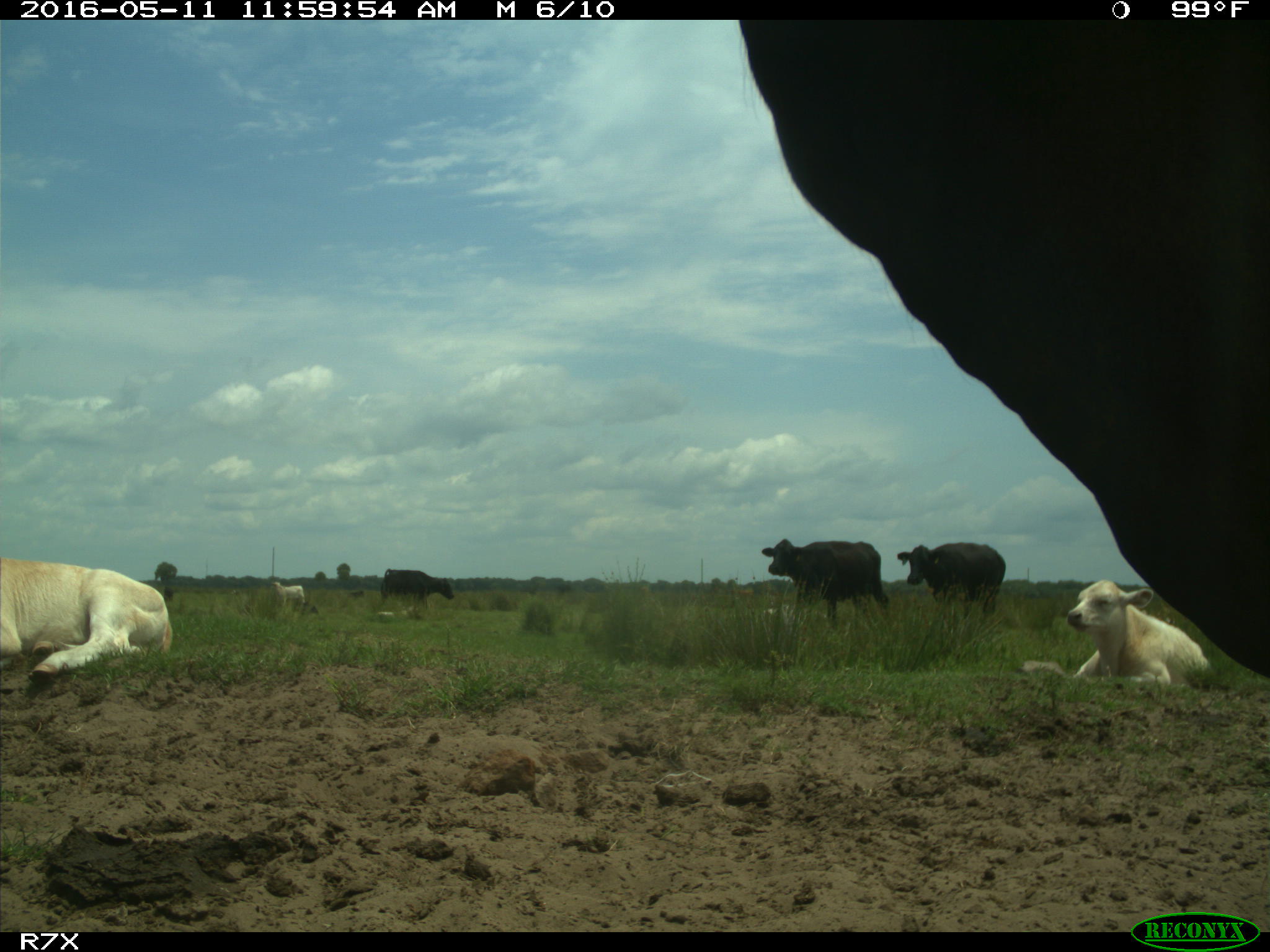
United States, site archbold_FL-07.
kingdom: Animalia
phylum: Chordata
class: Mammalia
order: Artiodactyla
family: Bovidae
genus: Bos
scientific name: Bos taurus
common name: domestic cow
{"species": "Bos taurus (domestic cow)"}